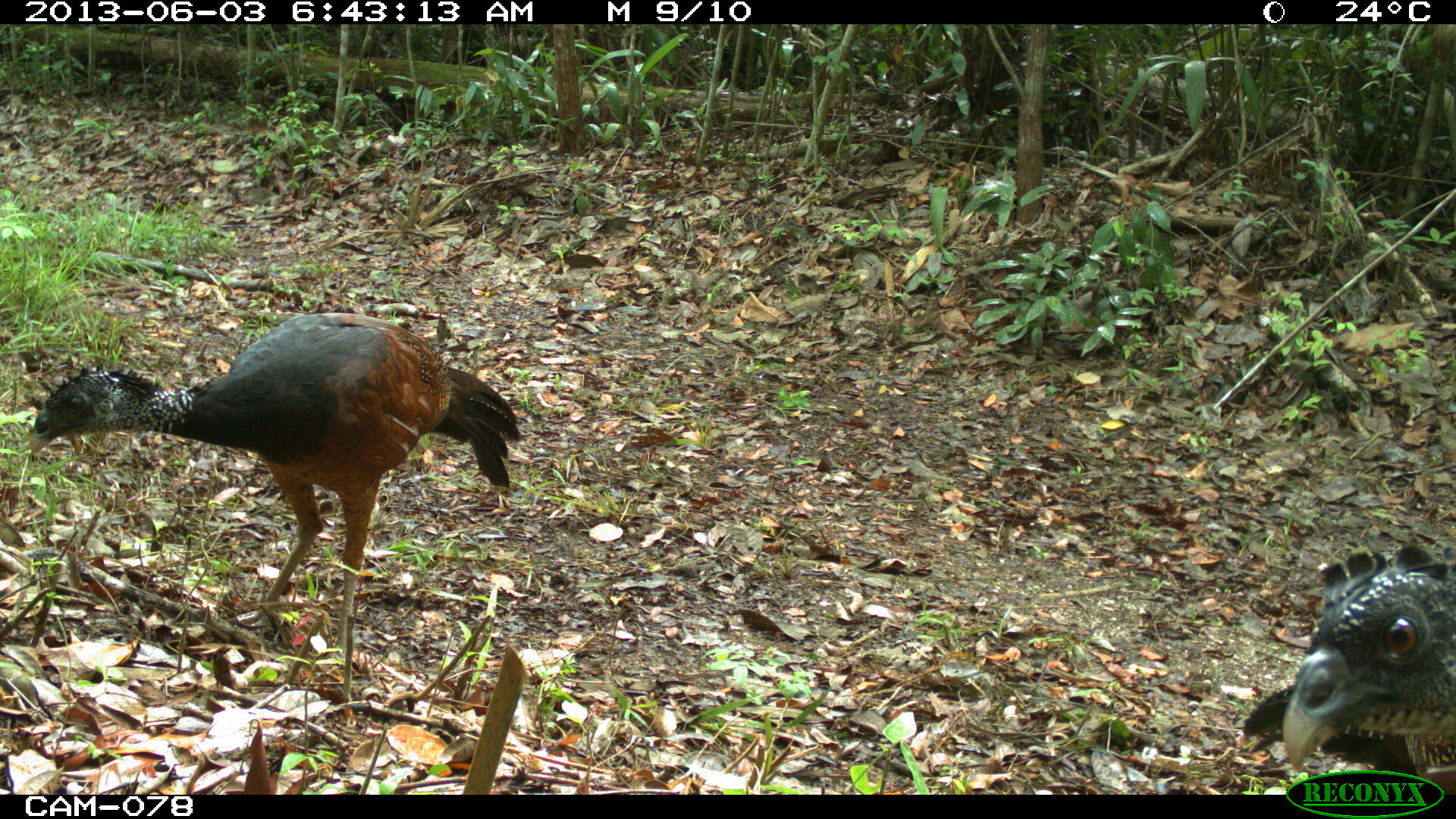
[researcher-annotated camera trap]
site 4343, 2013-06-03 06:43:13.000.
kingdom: Animalia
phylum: Chordata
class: Aves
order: Galliformes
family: Cracidae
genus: Crax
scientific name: Crax rubra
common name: great curassow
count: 2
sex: female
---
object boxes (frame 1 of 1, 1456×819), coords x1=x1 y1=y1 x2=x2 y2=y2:
crax rubra: x1=21 y1=311 x2=518 y2=665; x1=1242 y1=544 x2=1456 y2=795